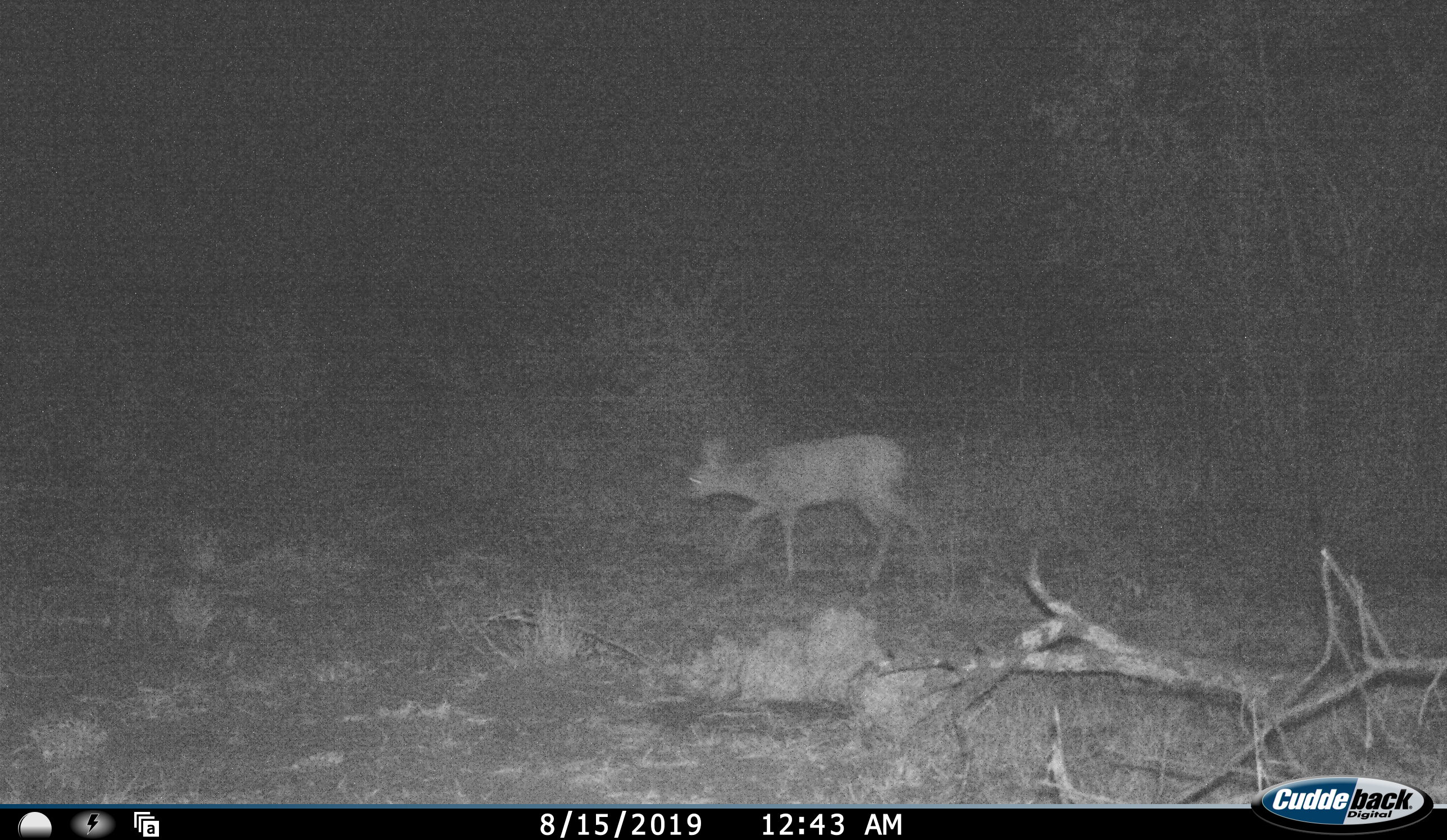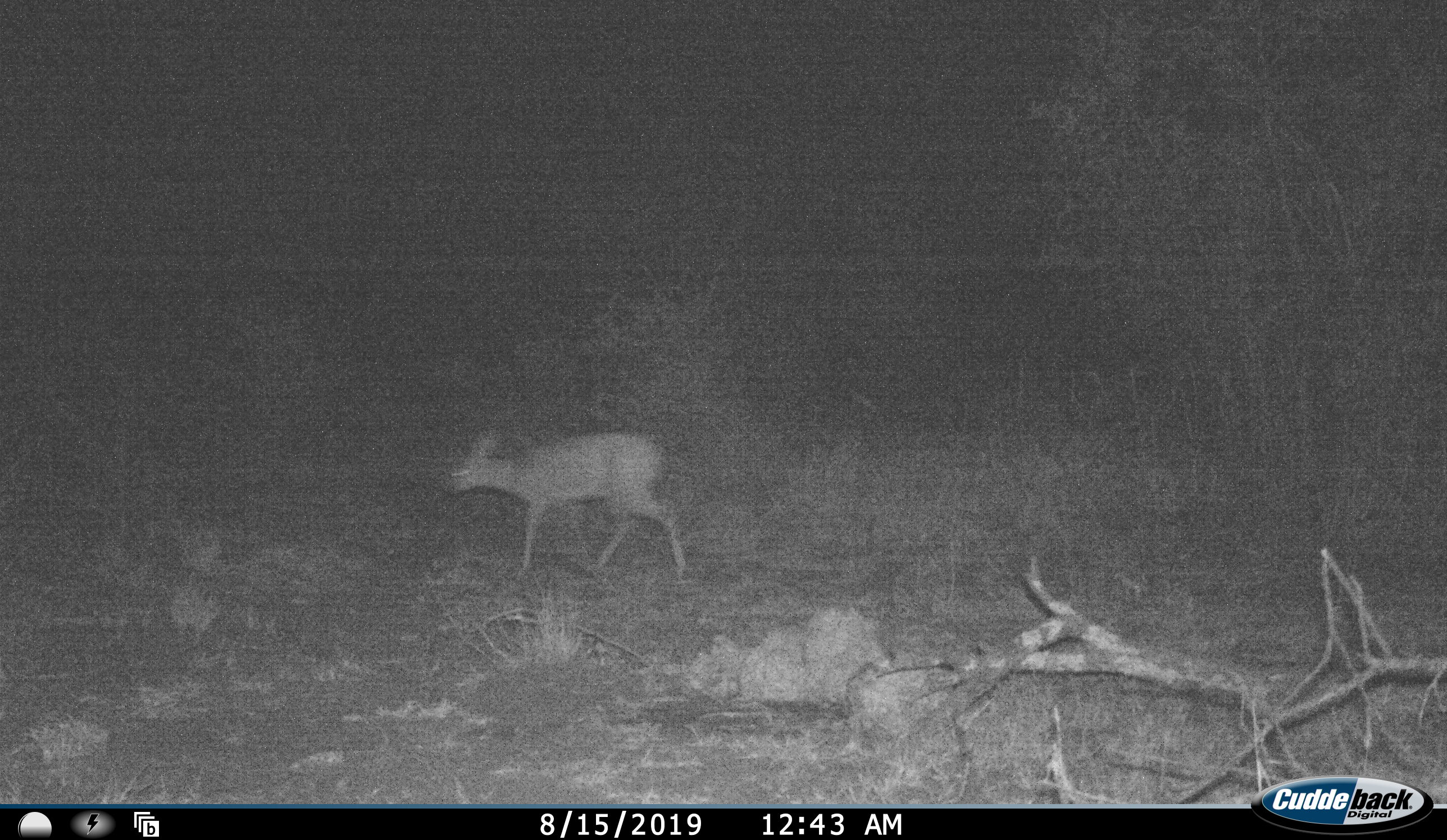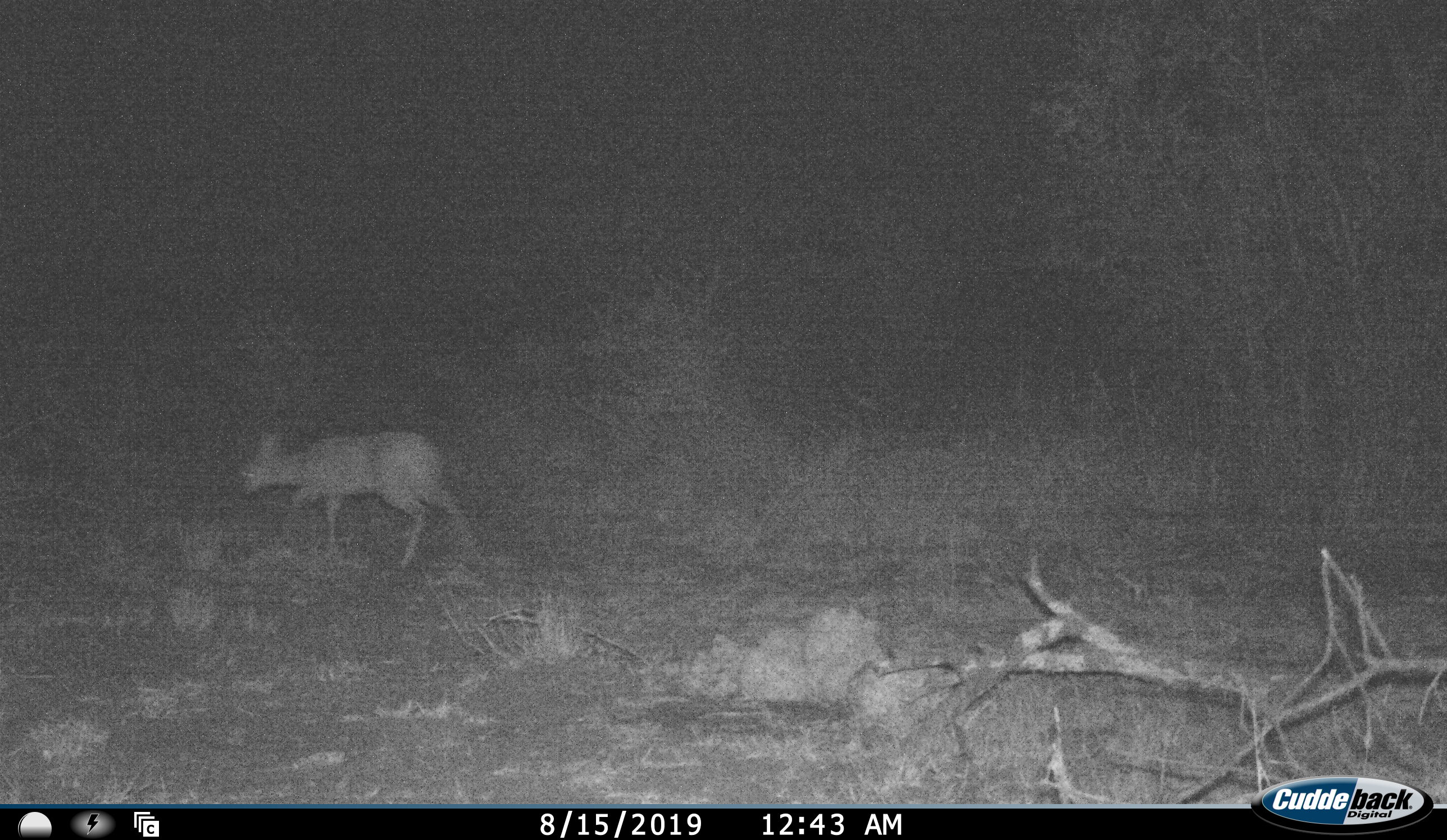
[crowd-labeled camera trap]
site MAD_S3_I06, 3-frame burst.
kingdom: Animalia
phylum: Chordata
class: Mammalia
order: Artiodactyla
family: Bovidae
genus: Raphicerus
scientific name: Raphicerus campestris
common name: steenbok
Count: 1.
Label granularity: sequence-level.